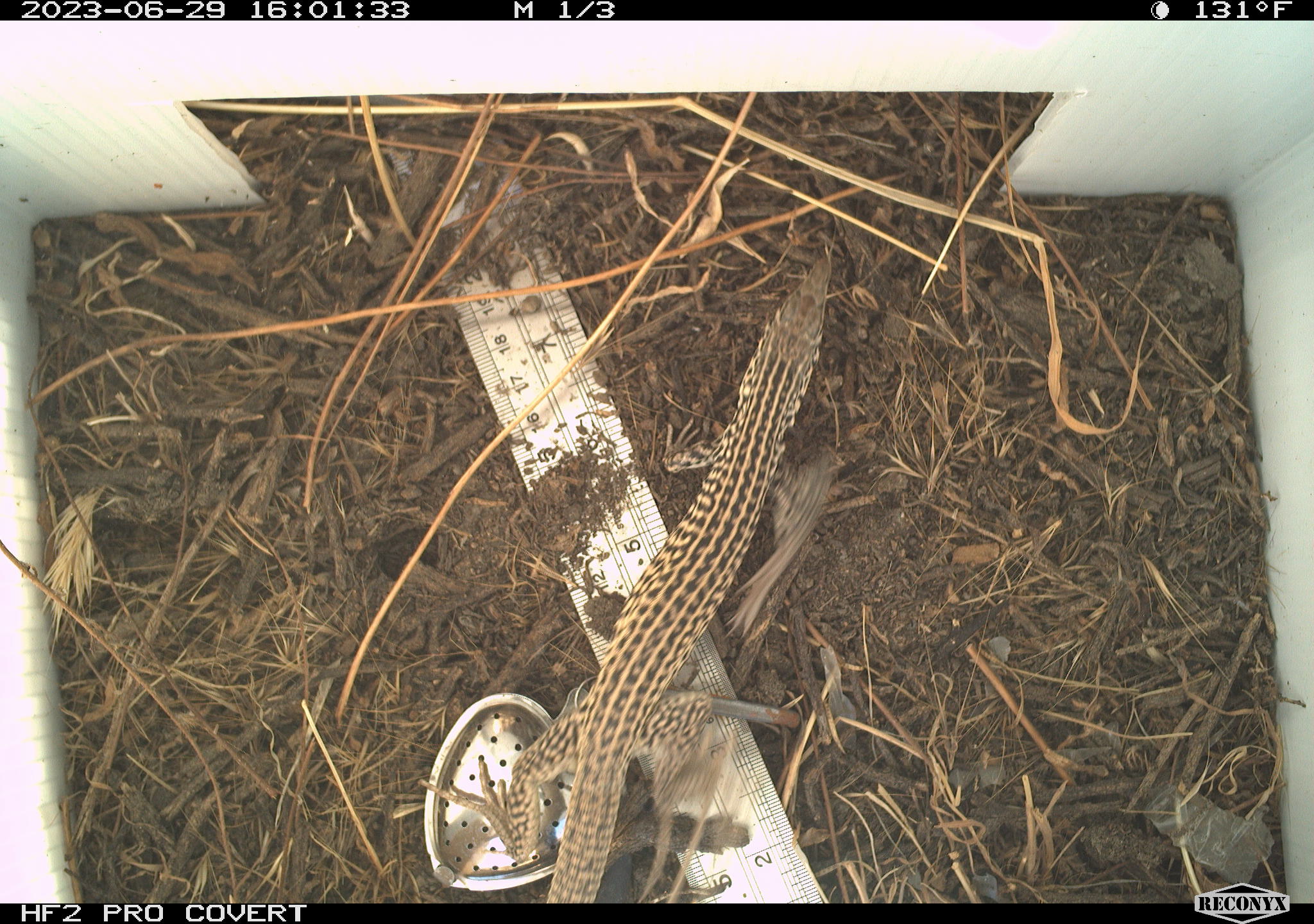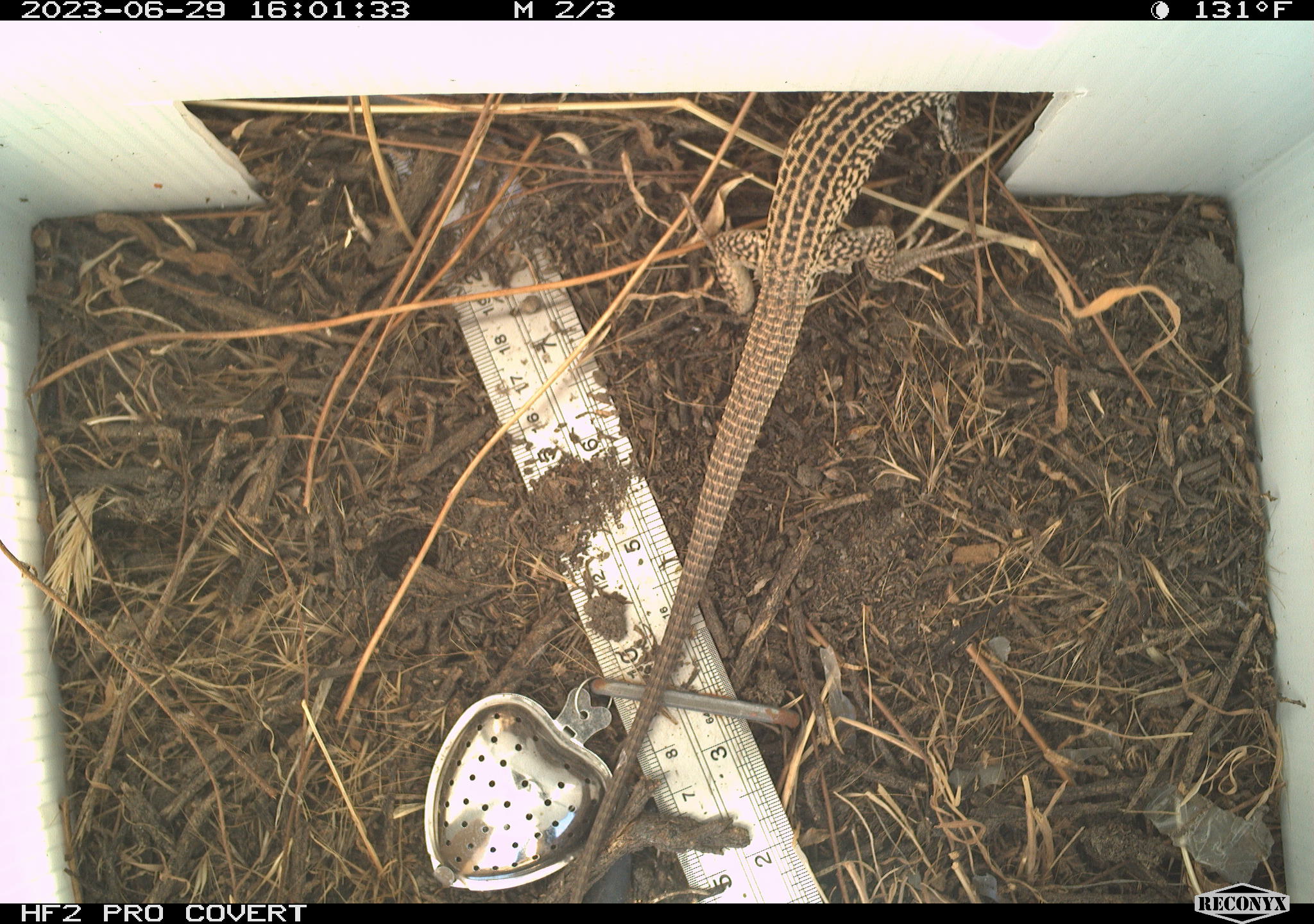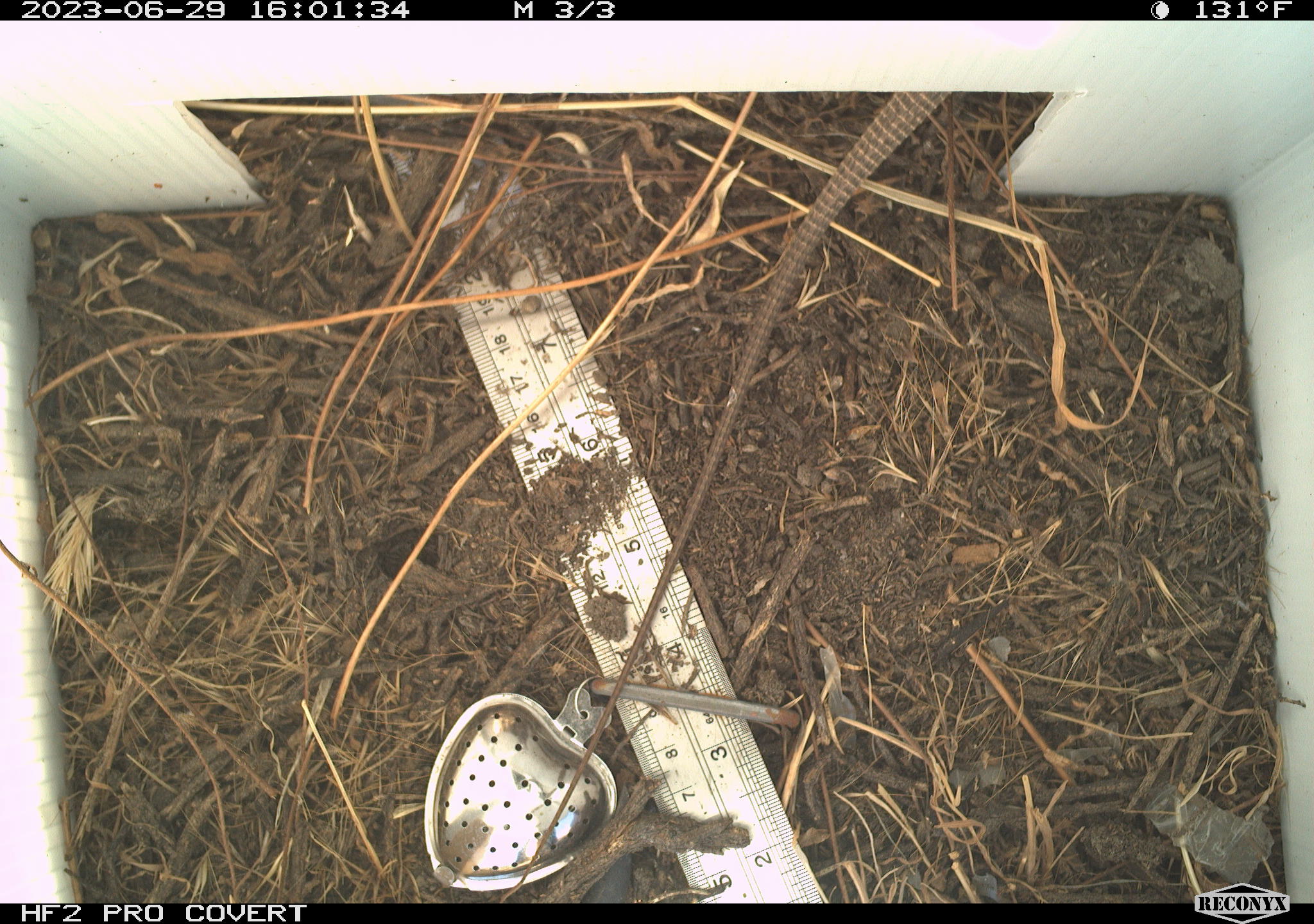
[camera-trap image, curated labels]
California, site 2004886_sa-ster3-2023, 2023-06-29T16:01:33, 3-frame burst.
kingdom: Animalia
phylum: Chordata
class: Reptilia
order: Squamata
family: Teiidae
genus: Aspidoscelis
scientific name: Aspidoscelis tigris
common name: western whiptail